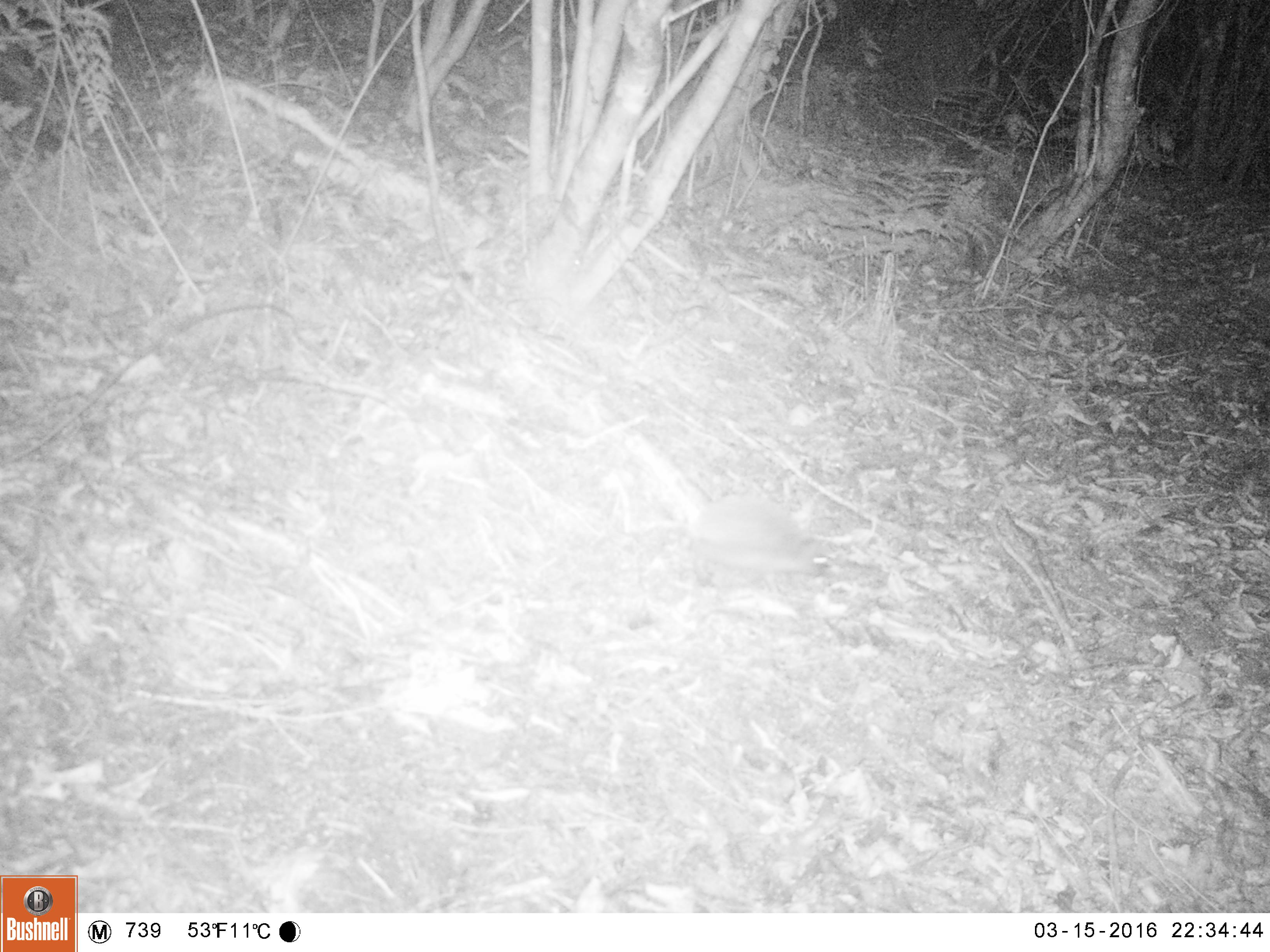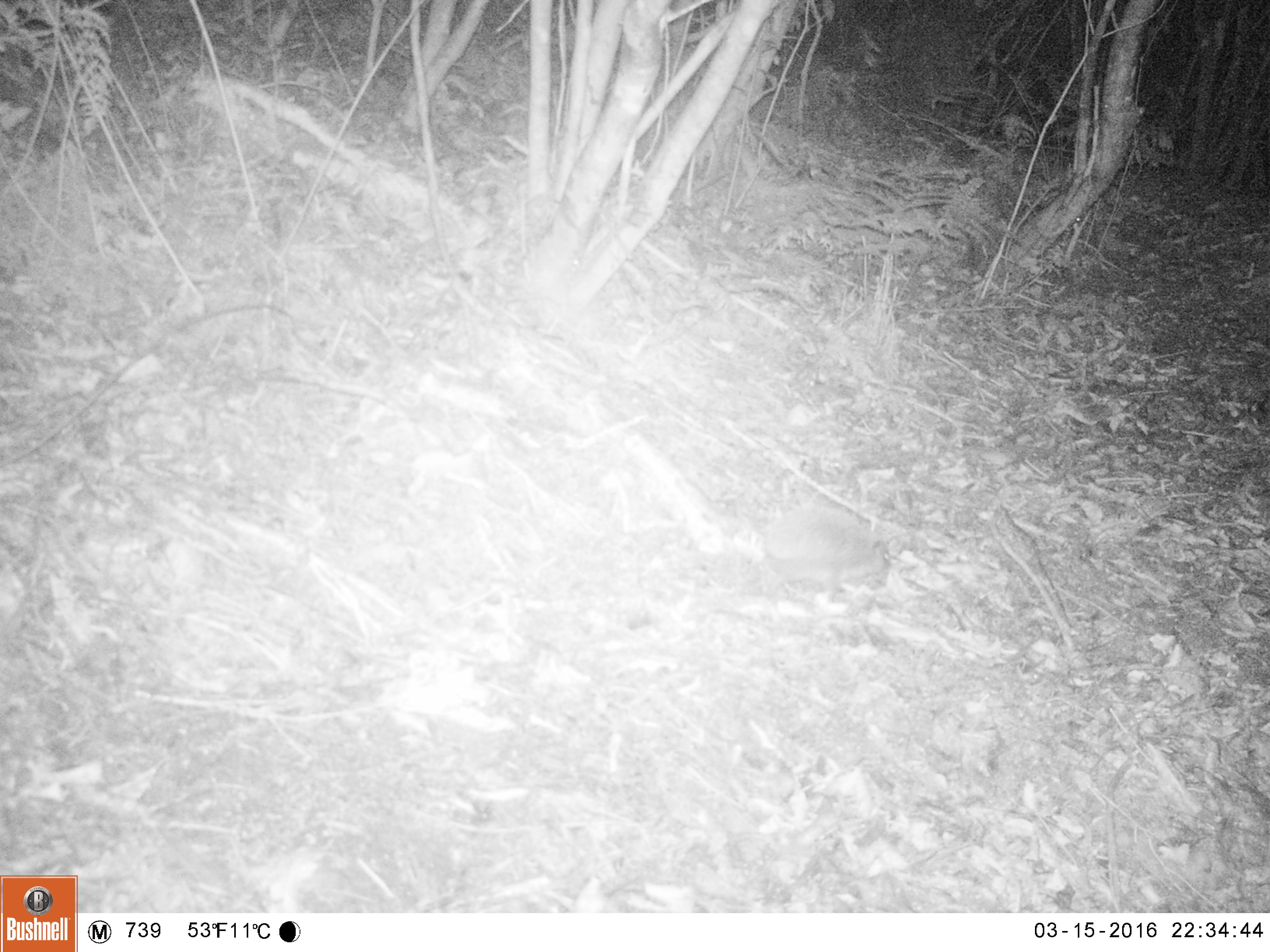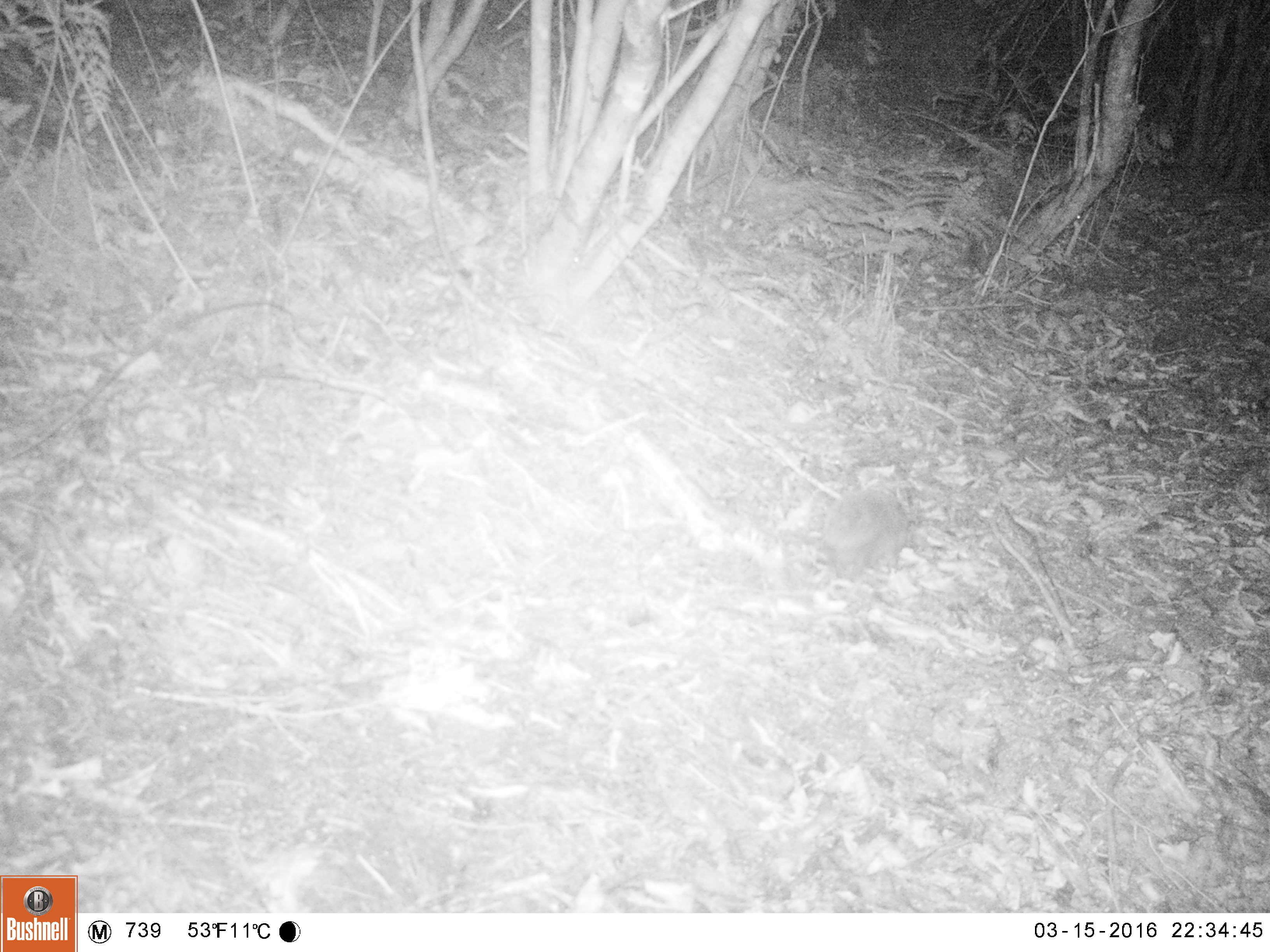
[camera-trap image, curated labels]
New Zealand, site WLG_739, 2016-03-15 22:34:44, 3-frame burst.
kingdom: Animalia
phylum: Chordata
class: Mammalia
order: Eulipotyphla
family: Erinaceidae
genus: Erinaceus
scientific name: Erinaceus europaeus europaeus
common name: european hedgehog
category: hedgehog